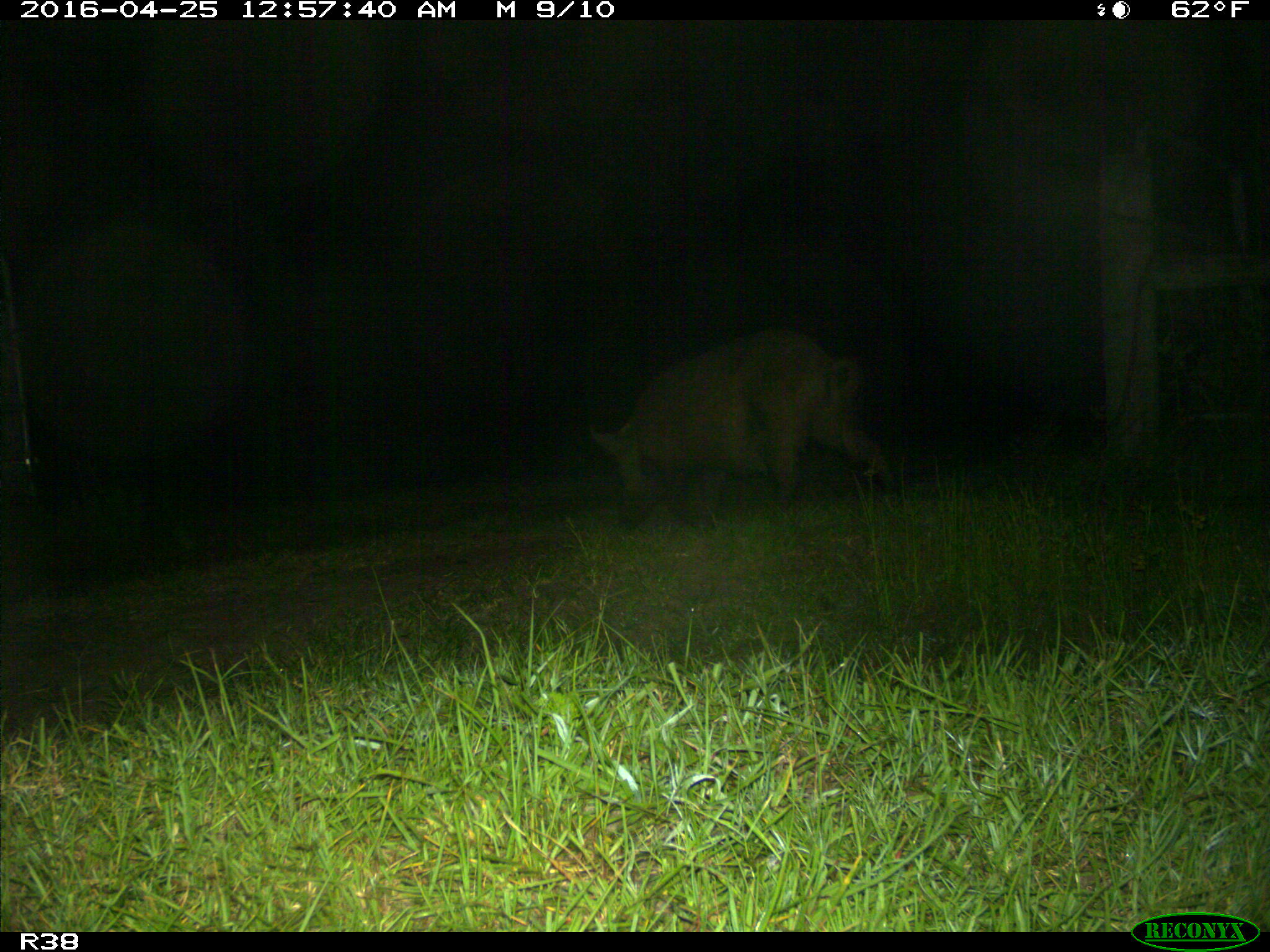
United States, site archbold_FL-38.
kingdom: Animalia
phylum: Chordata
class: Mammalia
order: Artiodactyla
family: Suidae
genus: Sus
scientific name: Sus scrofa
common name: wild boar